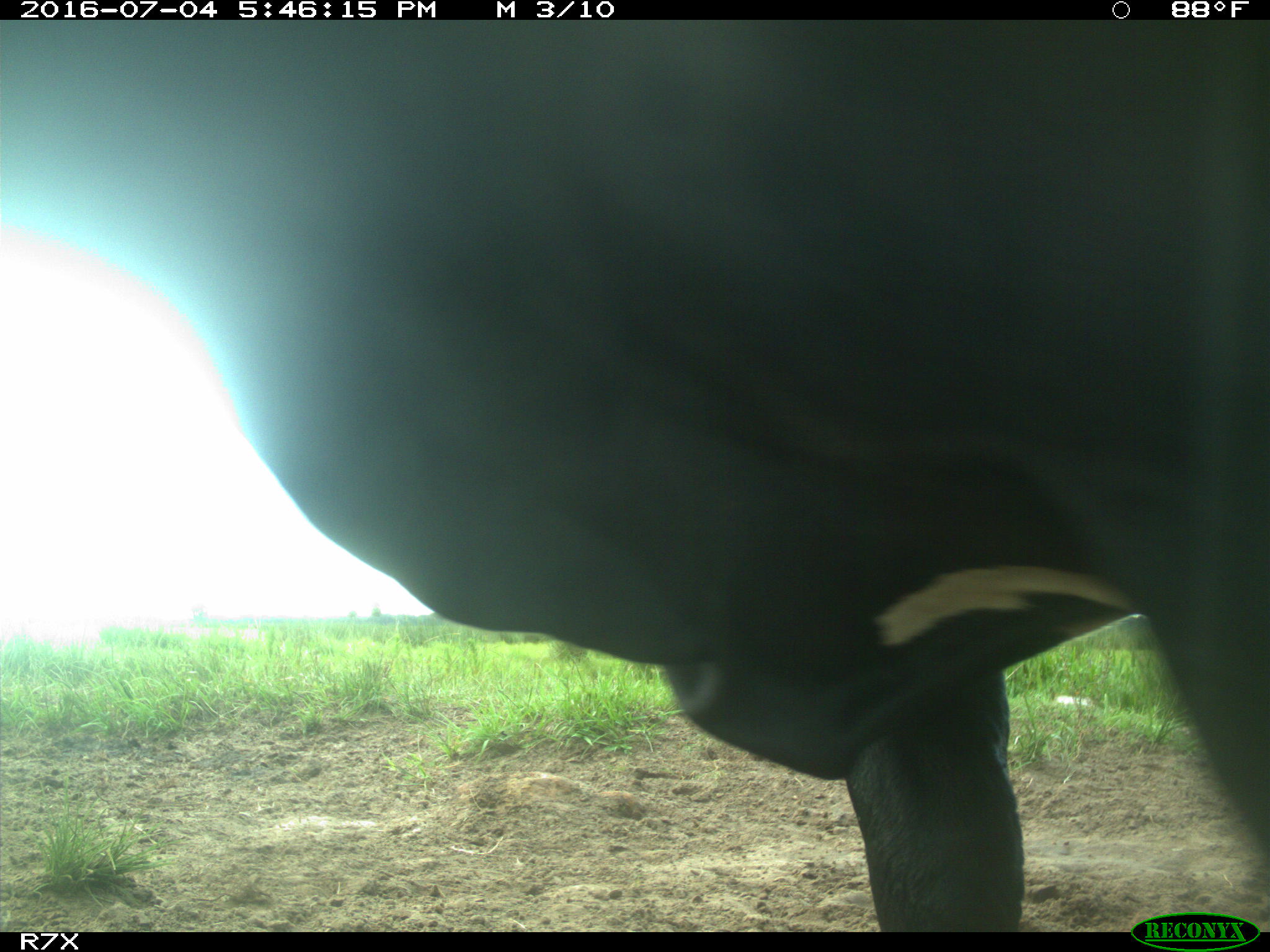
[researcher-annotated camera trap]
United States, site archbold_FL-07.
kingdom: Animalia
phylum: Chordata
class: Mammalia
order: Artiodactyla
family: Bovidae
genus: Bos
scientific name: Bos taurus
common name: domestic cow